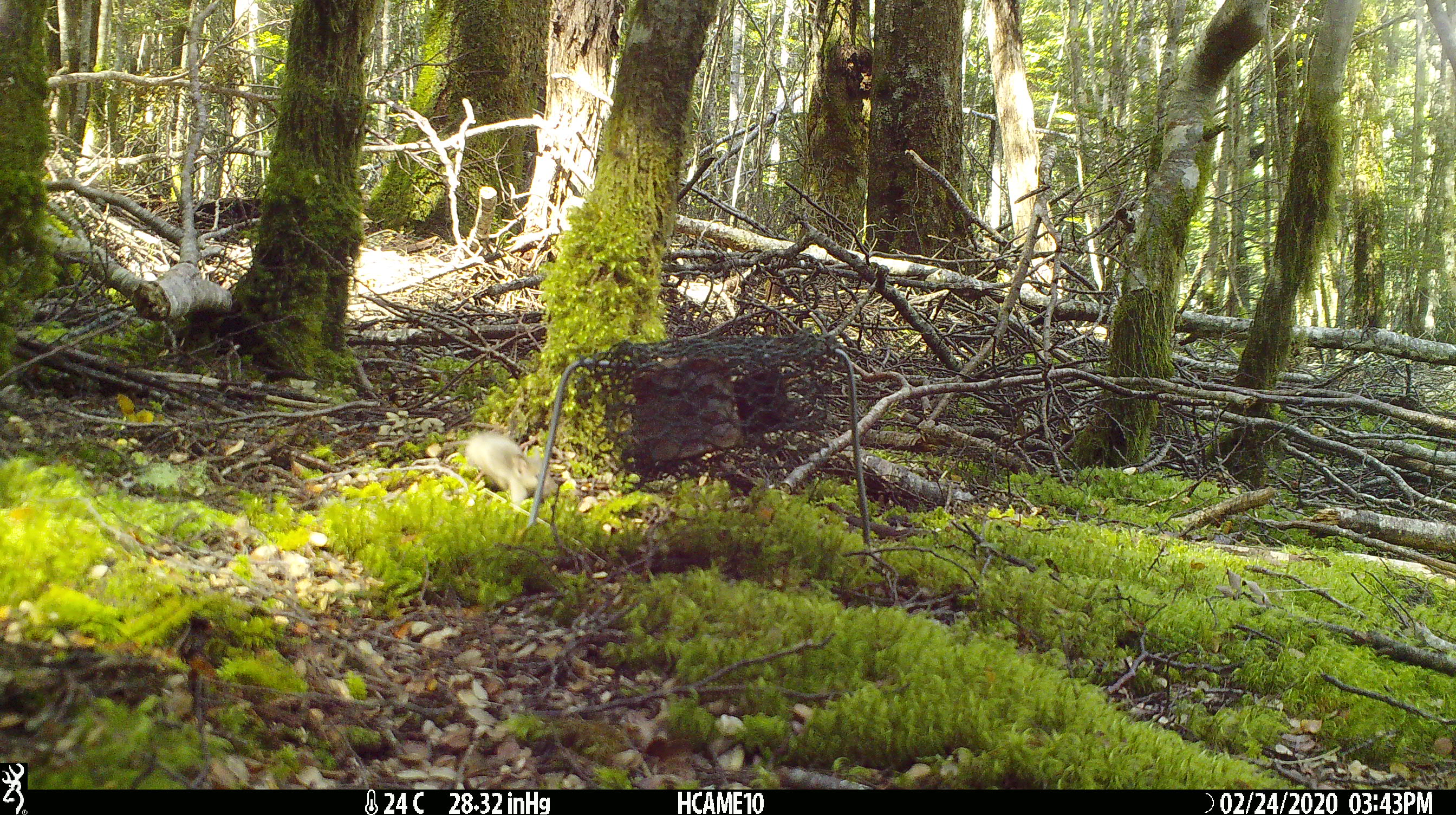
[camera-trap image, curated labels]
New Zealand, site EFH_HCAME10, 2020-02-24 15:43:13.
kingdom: Animalia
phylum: Chordata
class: Mammalia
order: Rodentia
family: Muridae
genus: Mus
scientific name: Mus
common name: mouse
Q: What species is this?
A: Mouse (Mus).